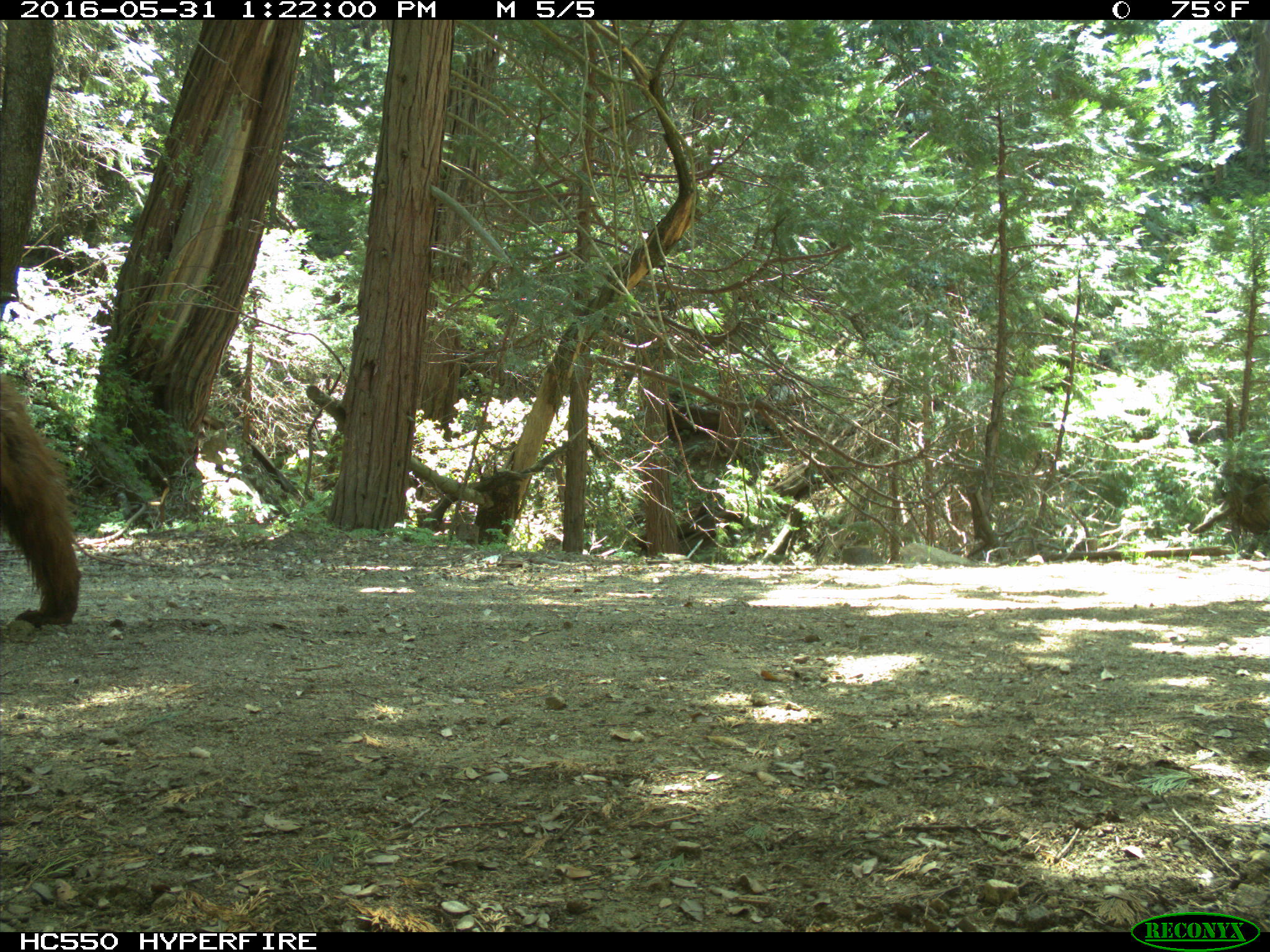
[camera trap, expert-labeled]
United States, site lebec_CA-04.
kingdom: Animalia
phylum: Chordata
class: Mammalia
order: Carnivora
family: Ursidae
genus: Ursus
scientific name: Ursus americanus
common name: american black bear